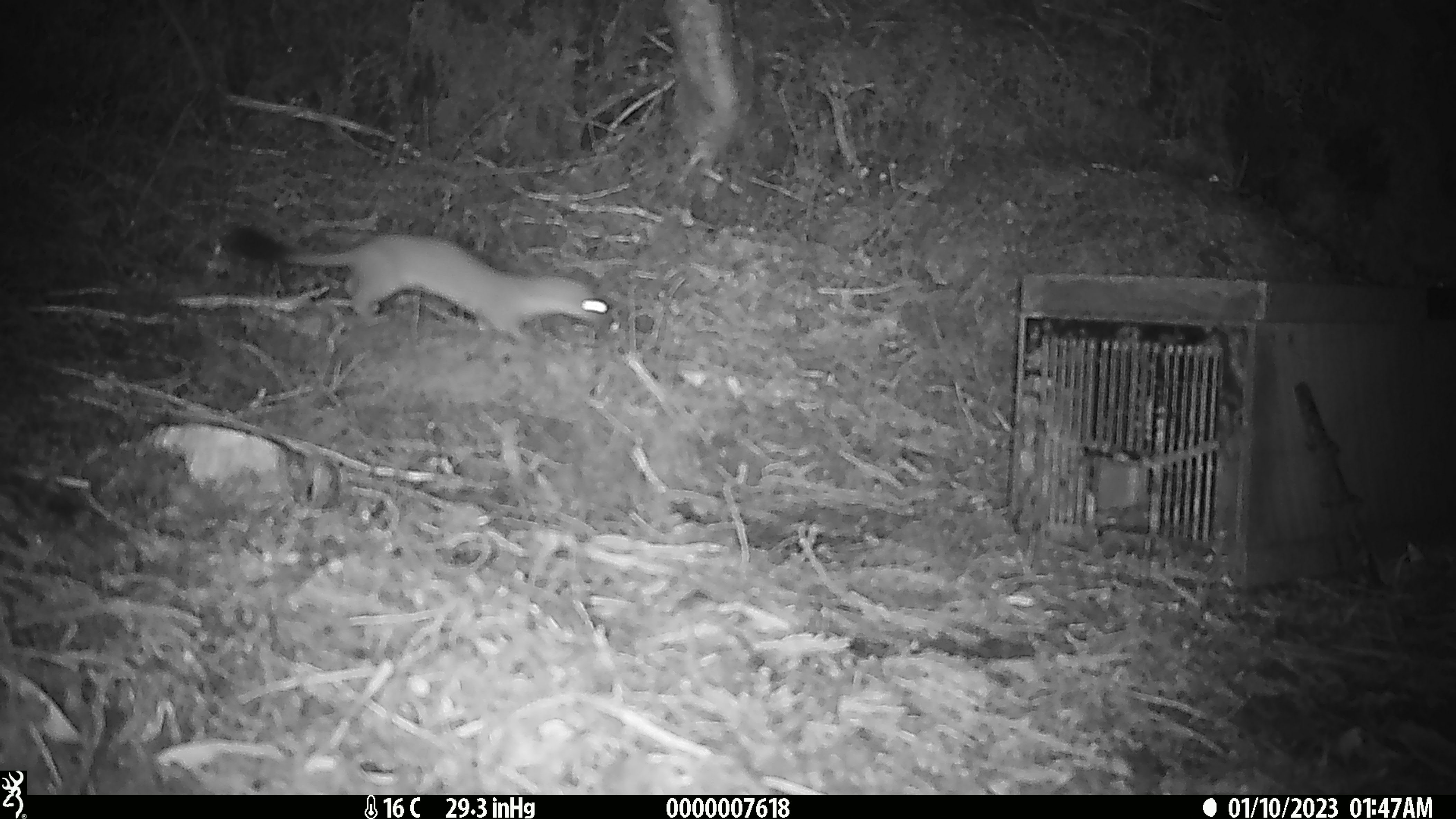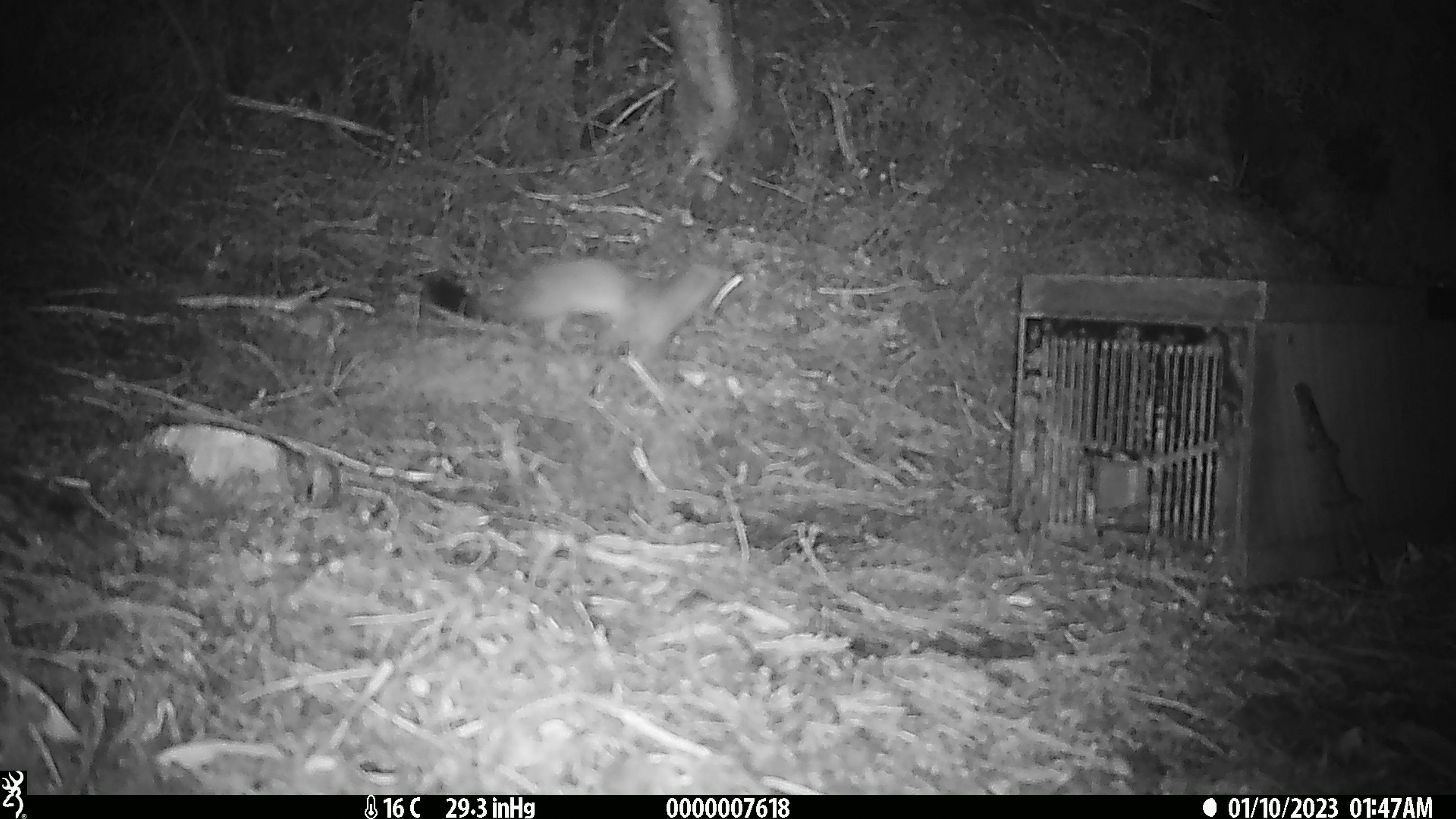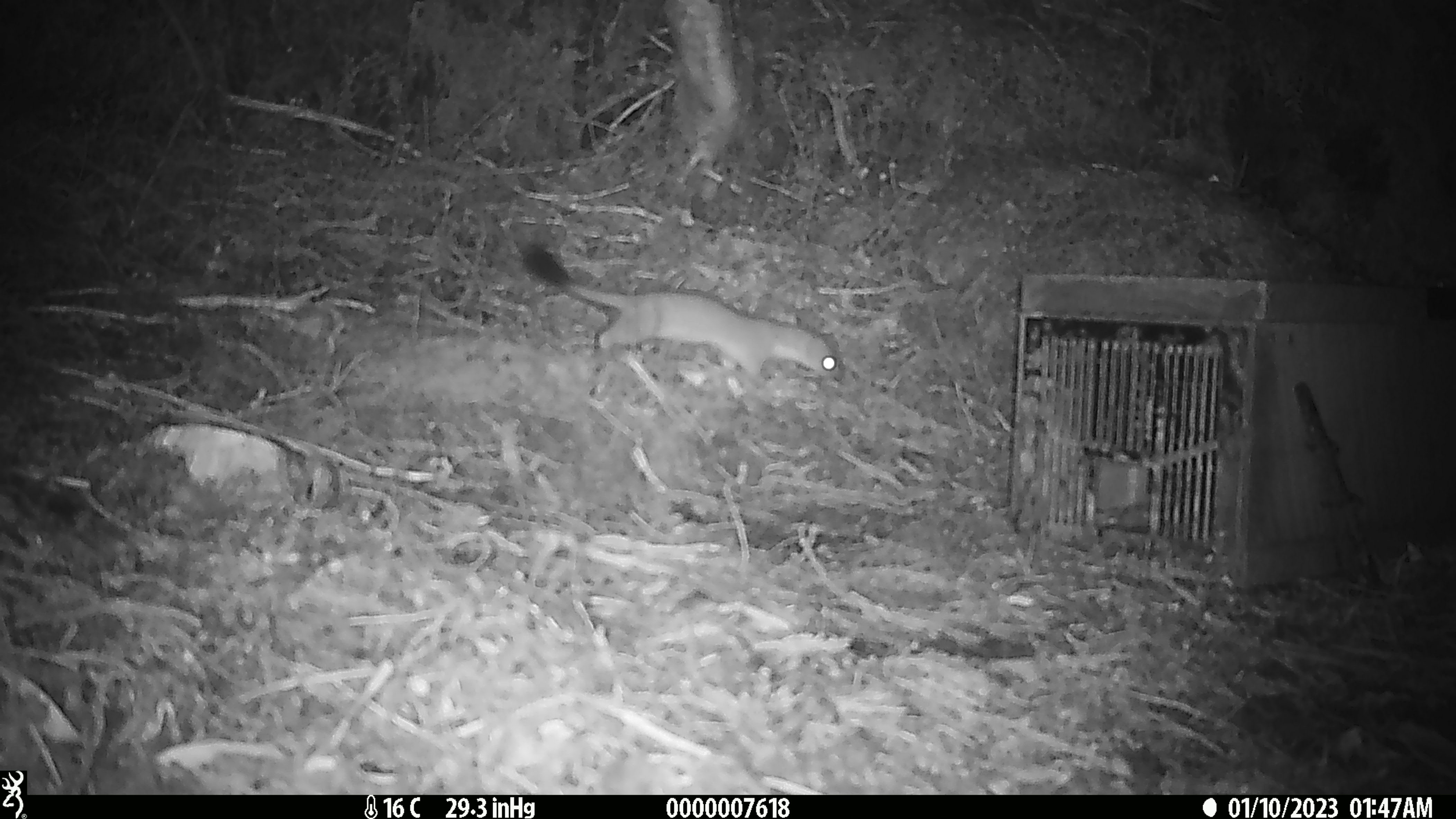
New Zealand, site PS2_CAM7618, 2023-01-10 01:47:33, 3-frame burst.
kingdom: Animalia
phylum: Chordata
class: Mammalia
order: Carnivora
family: Mustelidae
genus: Mustela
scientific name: Mustela erminea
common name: stoat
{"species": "stoat (Mustela erminea)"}